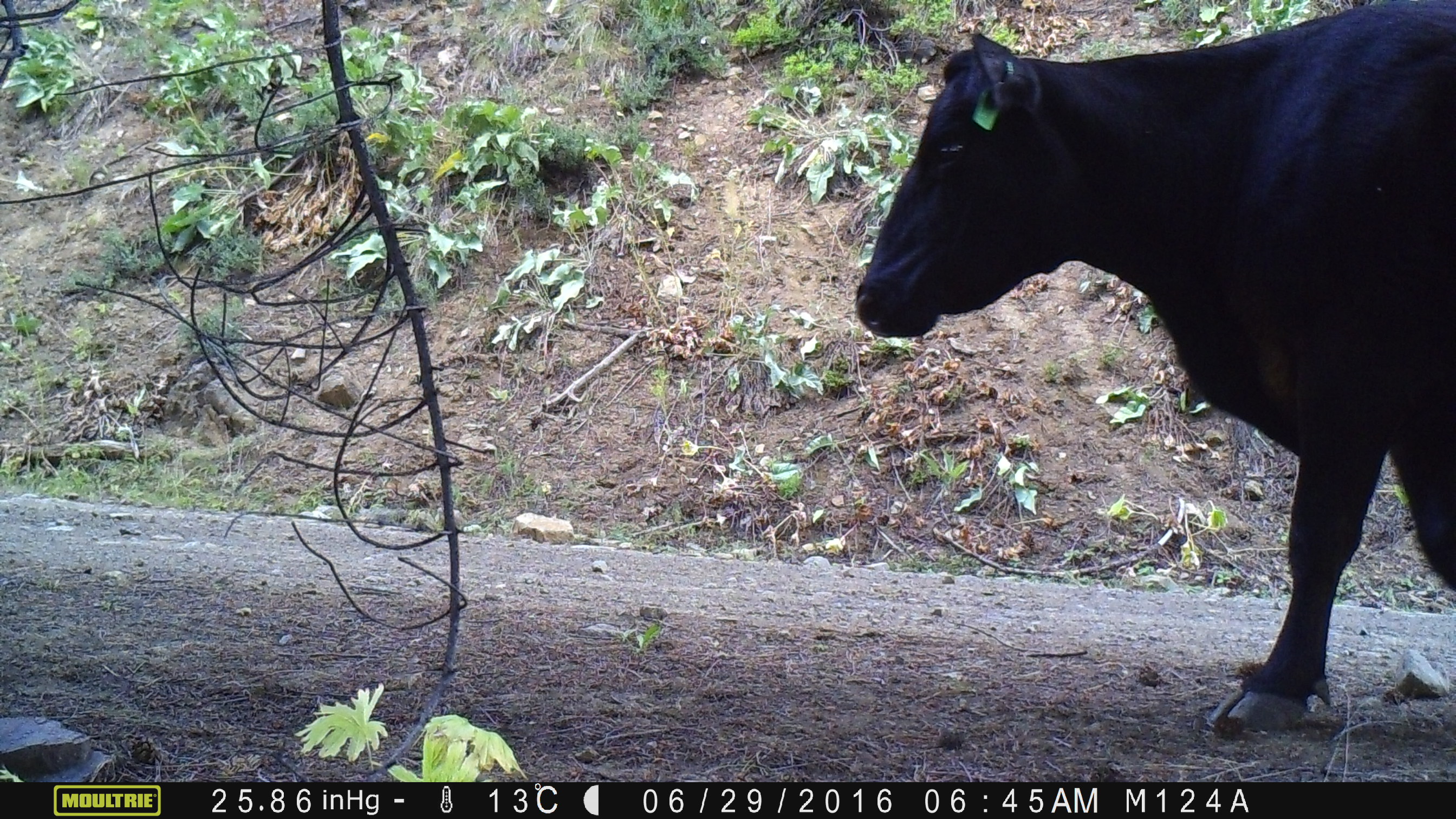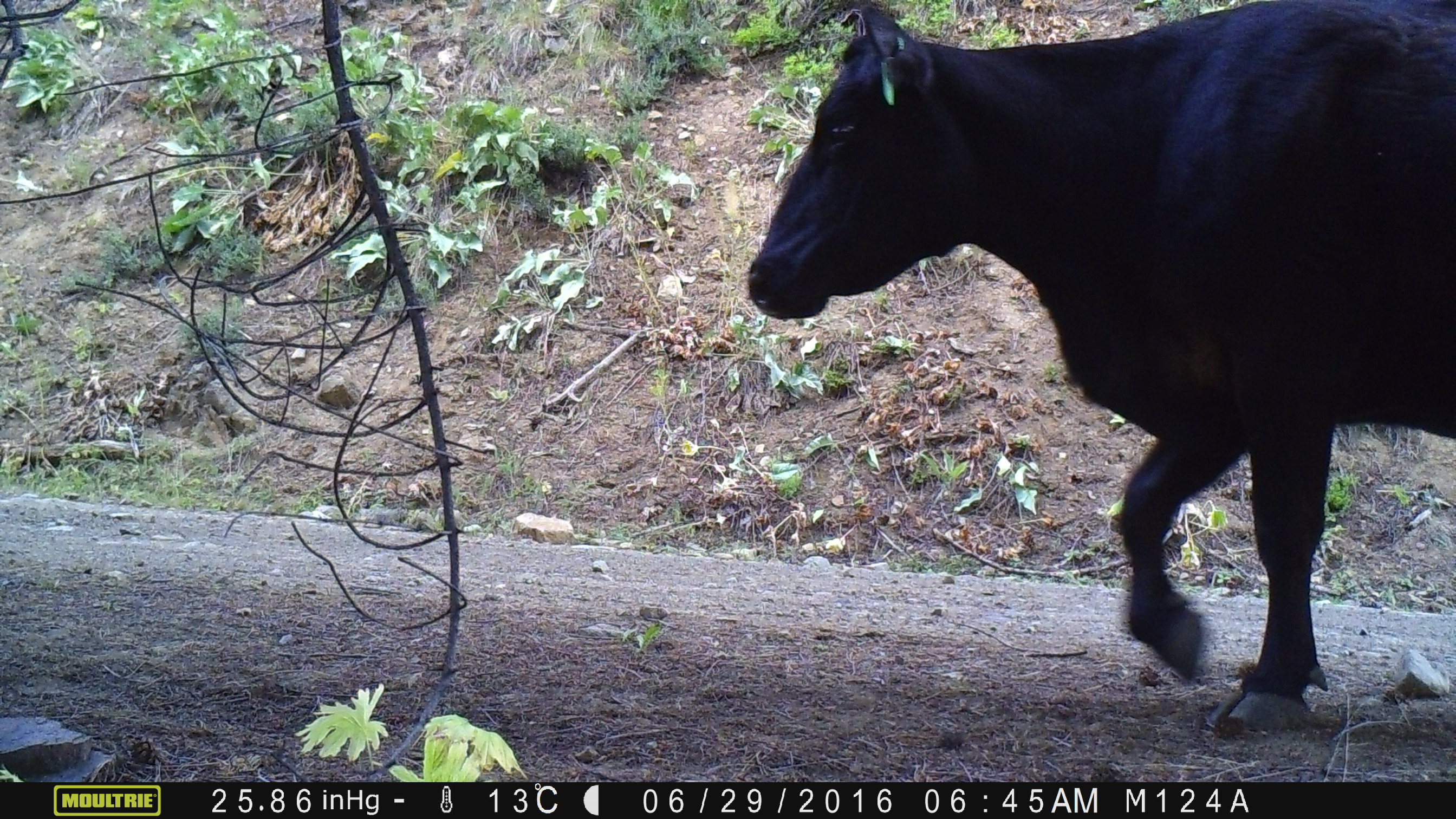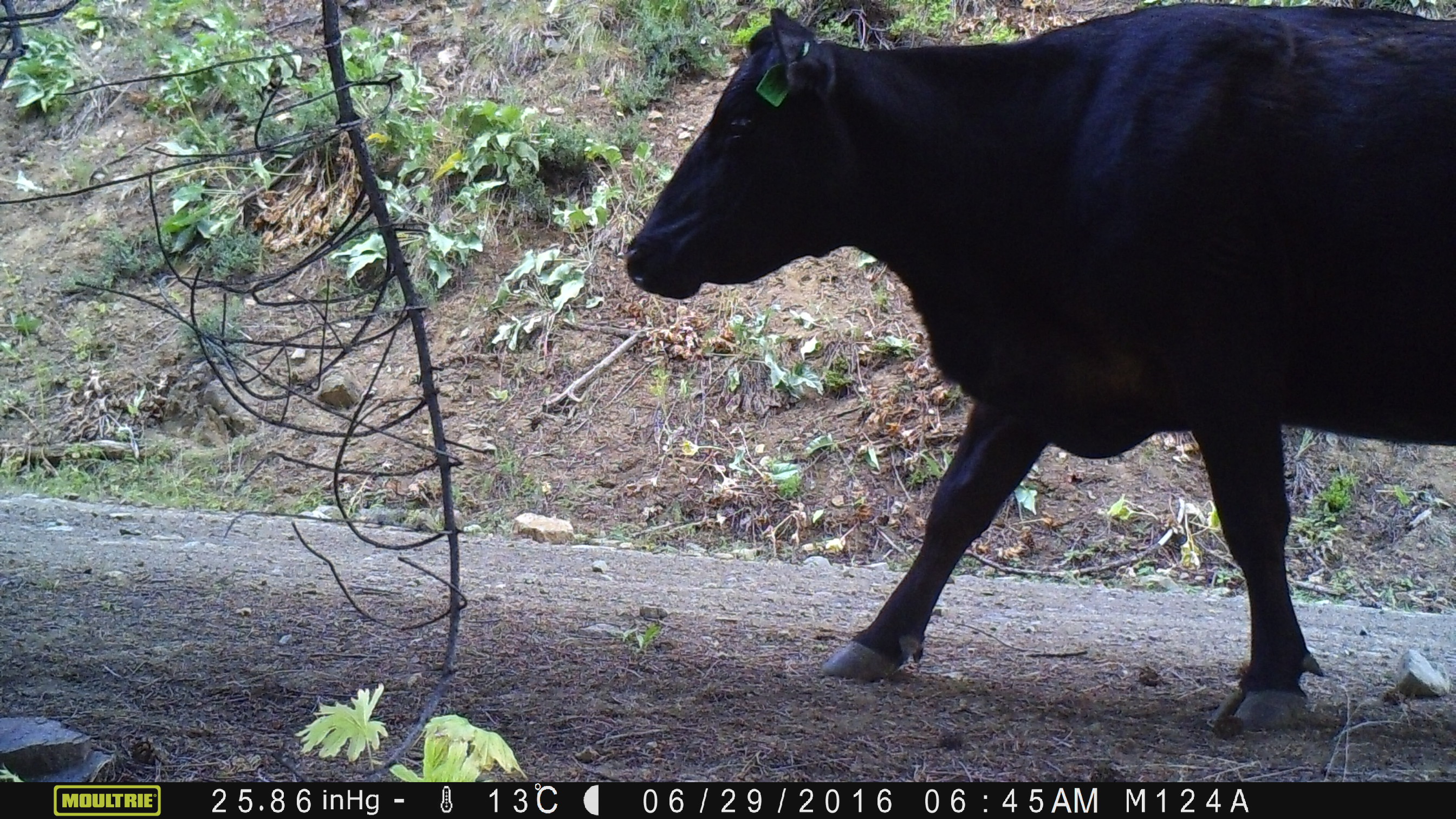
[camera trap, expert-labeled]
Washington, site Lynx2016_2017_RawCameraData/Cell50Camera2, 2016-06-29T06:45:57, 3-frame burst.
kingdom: Animalia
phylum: Chordata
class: Mammalia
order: Artiodactyla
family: Bovidae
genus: Bos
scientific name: Bos taurus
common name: domestic cattle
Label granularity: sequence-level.